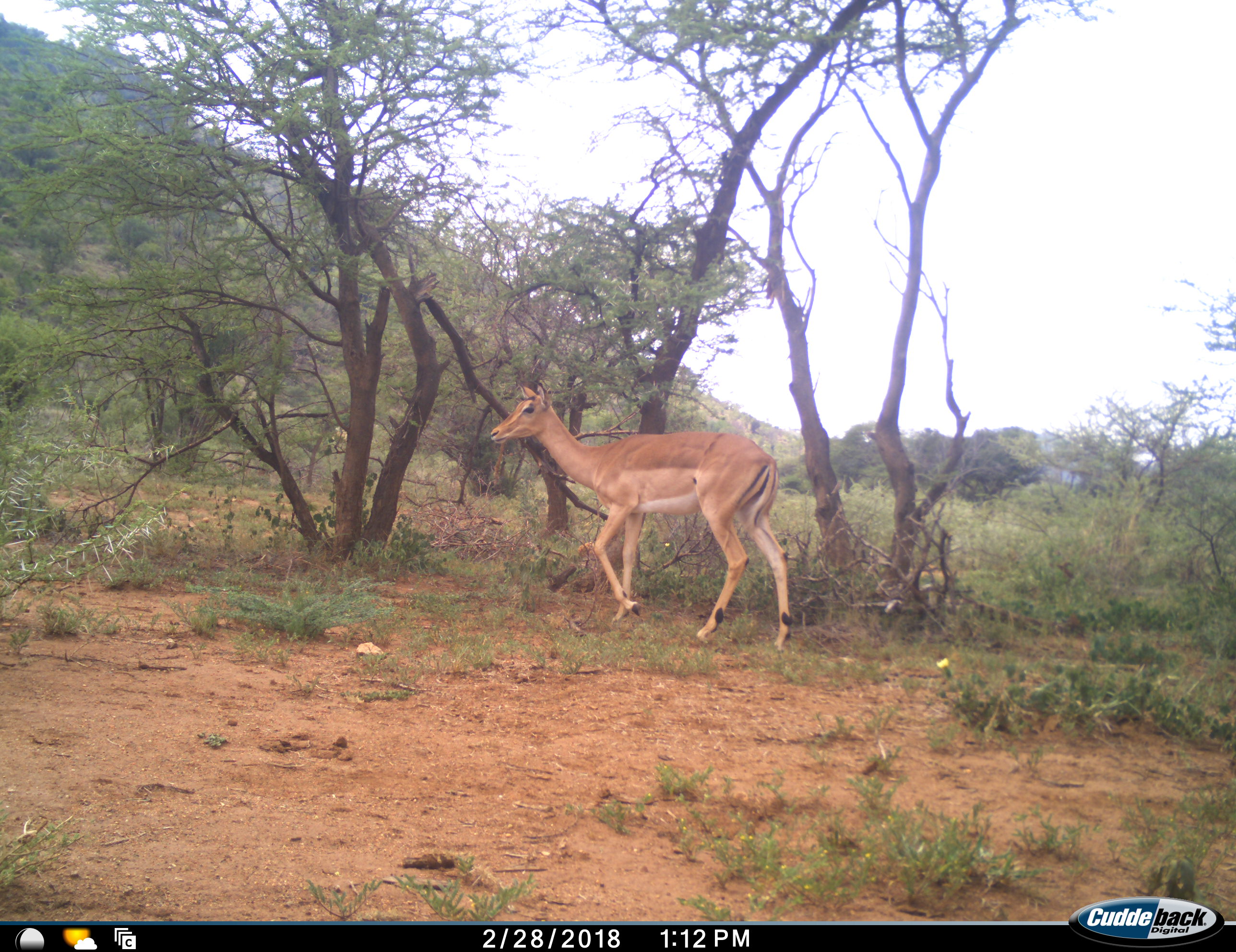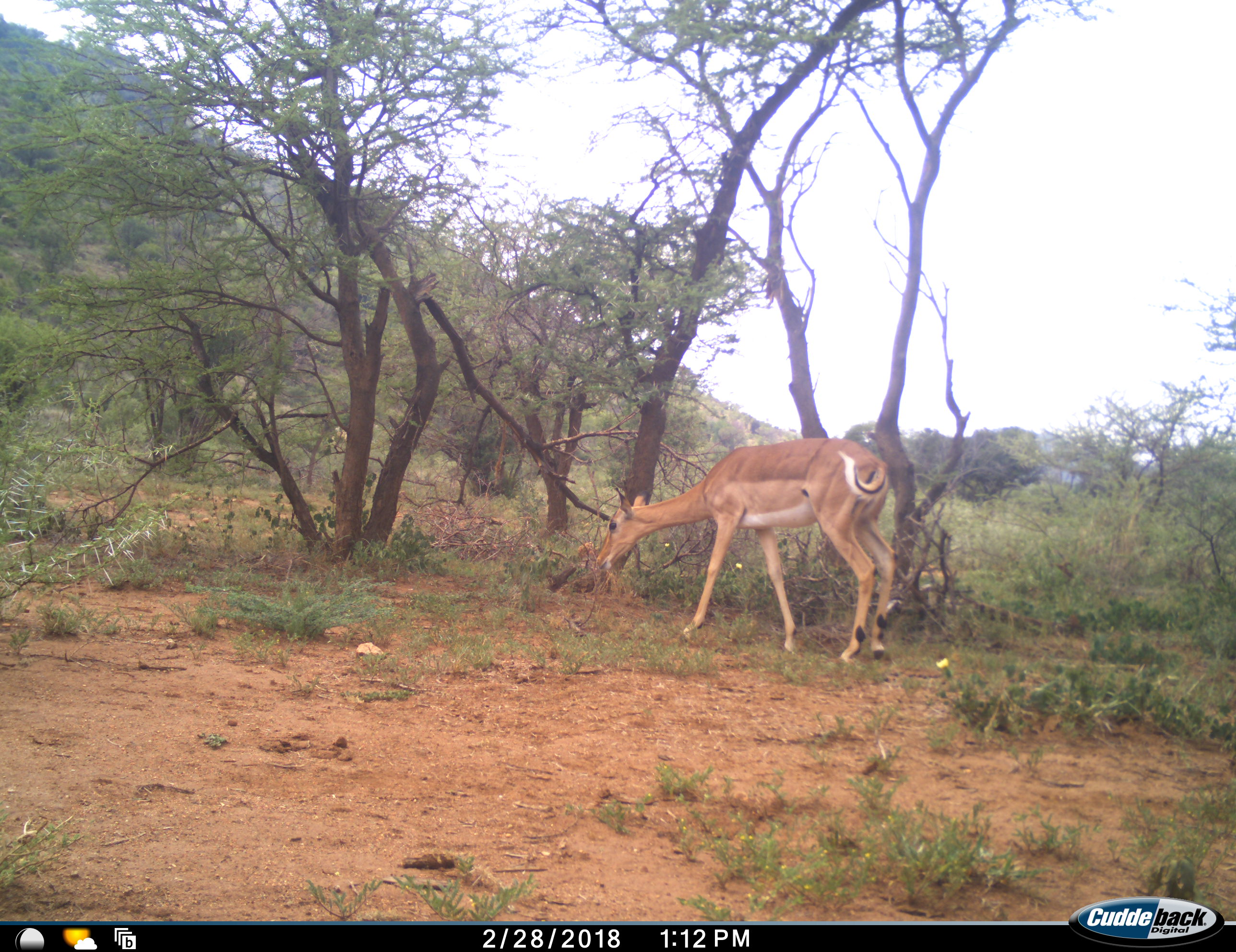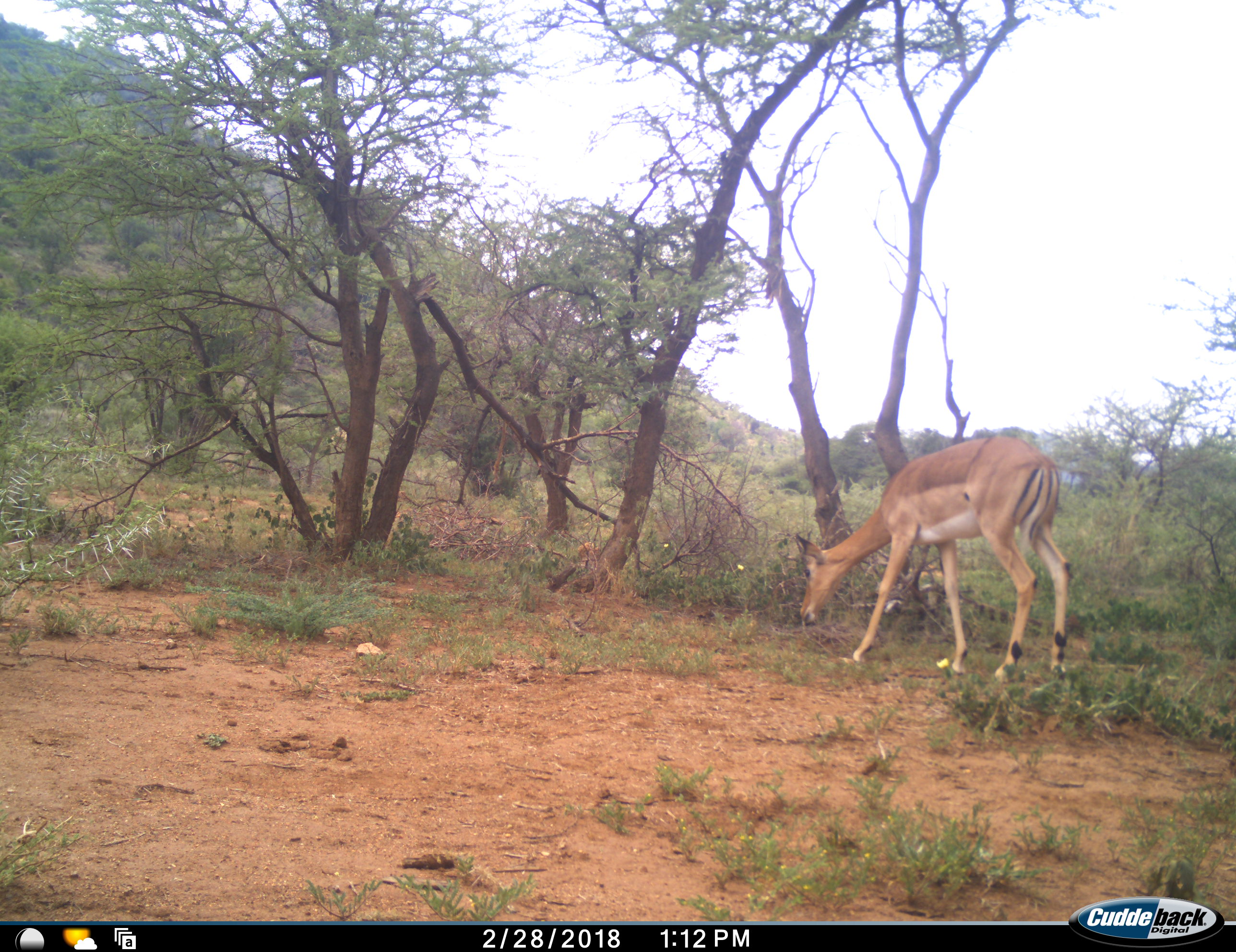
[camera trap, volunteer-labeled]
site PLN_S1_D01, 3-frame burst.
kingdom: Animalia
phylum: Chordata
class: Mammalia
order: Artiodactyla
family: Bovidae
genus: Aepyceros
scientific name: Aepyceros melampus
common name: impala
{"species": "impala (Aepyceros melampus)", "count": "1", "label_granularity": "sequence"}